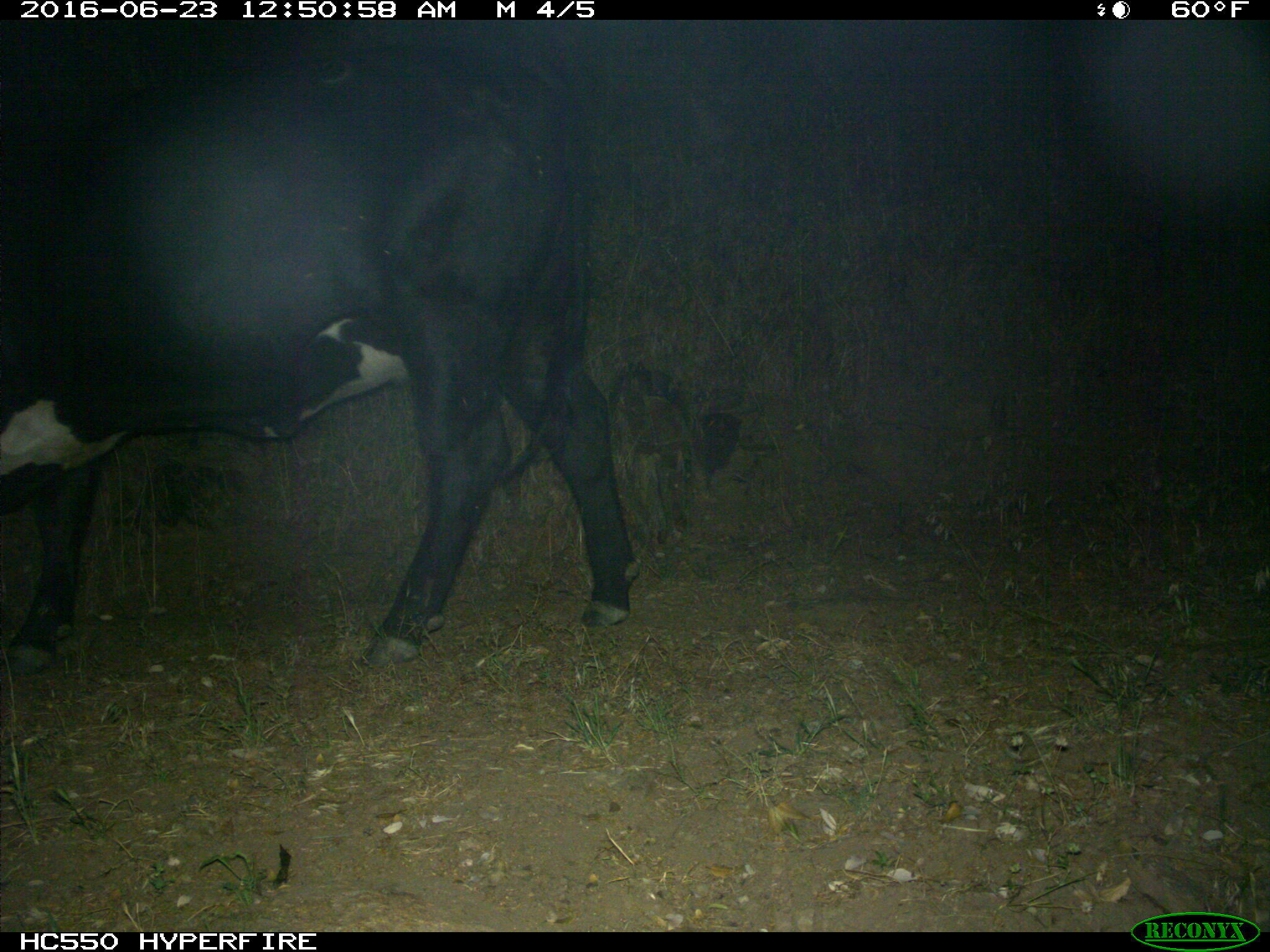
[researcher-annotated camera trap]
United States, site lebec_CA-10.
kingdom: Animalia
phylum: Chordata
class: Mammalia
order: Artiodactyla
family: Bovidae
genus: Bos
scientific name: Bos taurus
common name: domestic cow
Bos taurus (domestic cow).